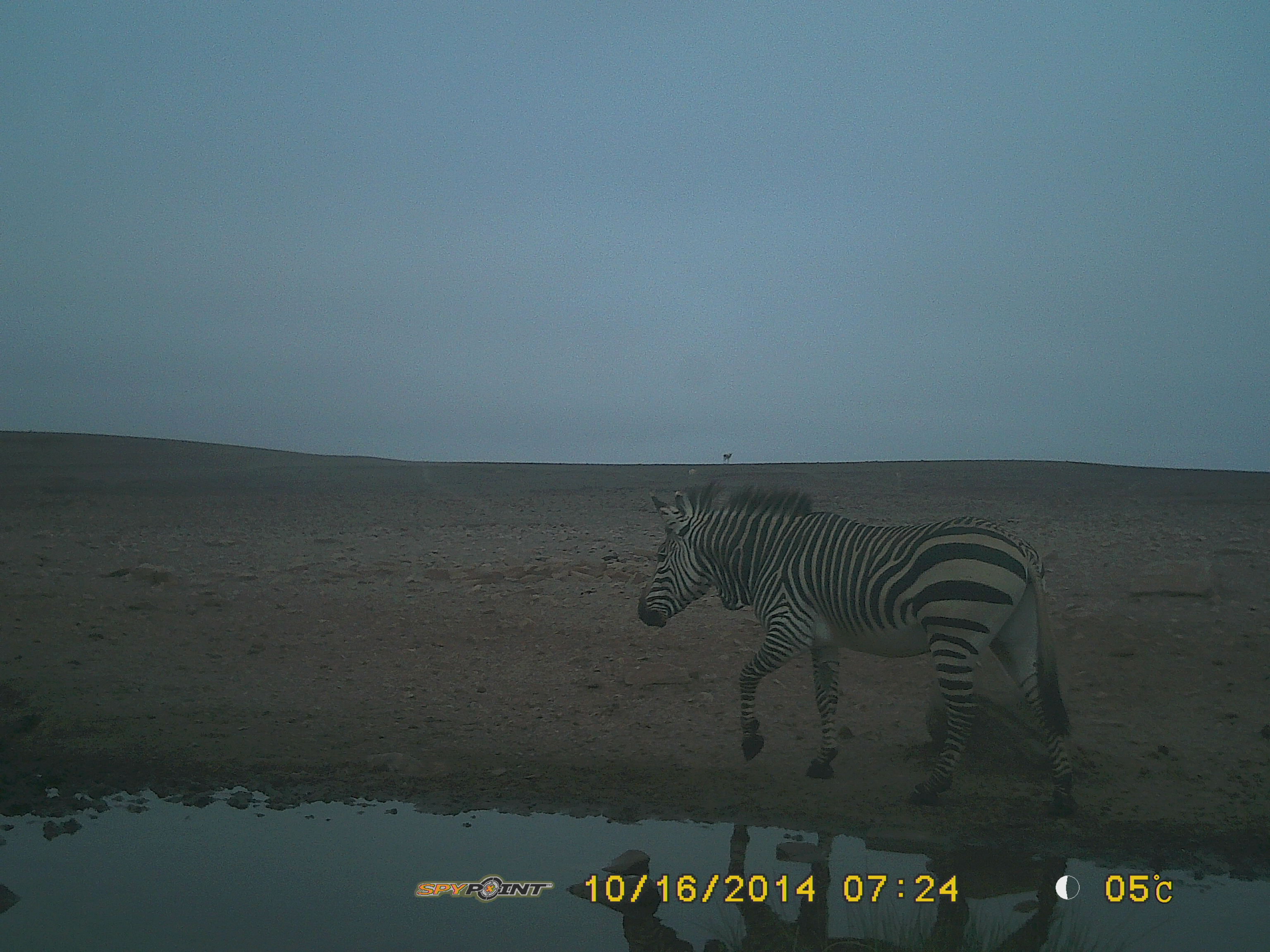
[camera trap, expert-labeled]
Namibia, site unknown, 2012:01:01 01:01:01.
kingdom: Animalia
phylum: Chordata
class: Mammalia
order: Perissodactyla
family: Equidae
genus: Equus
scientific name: Equus zebra hartmannae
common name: hartmann's mountain zebra